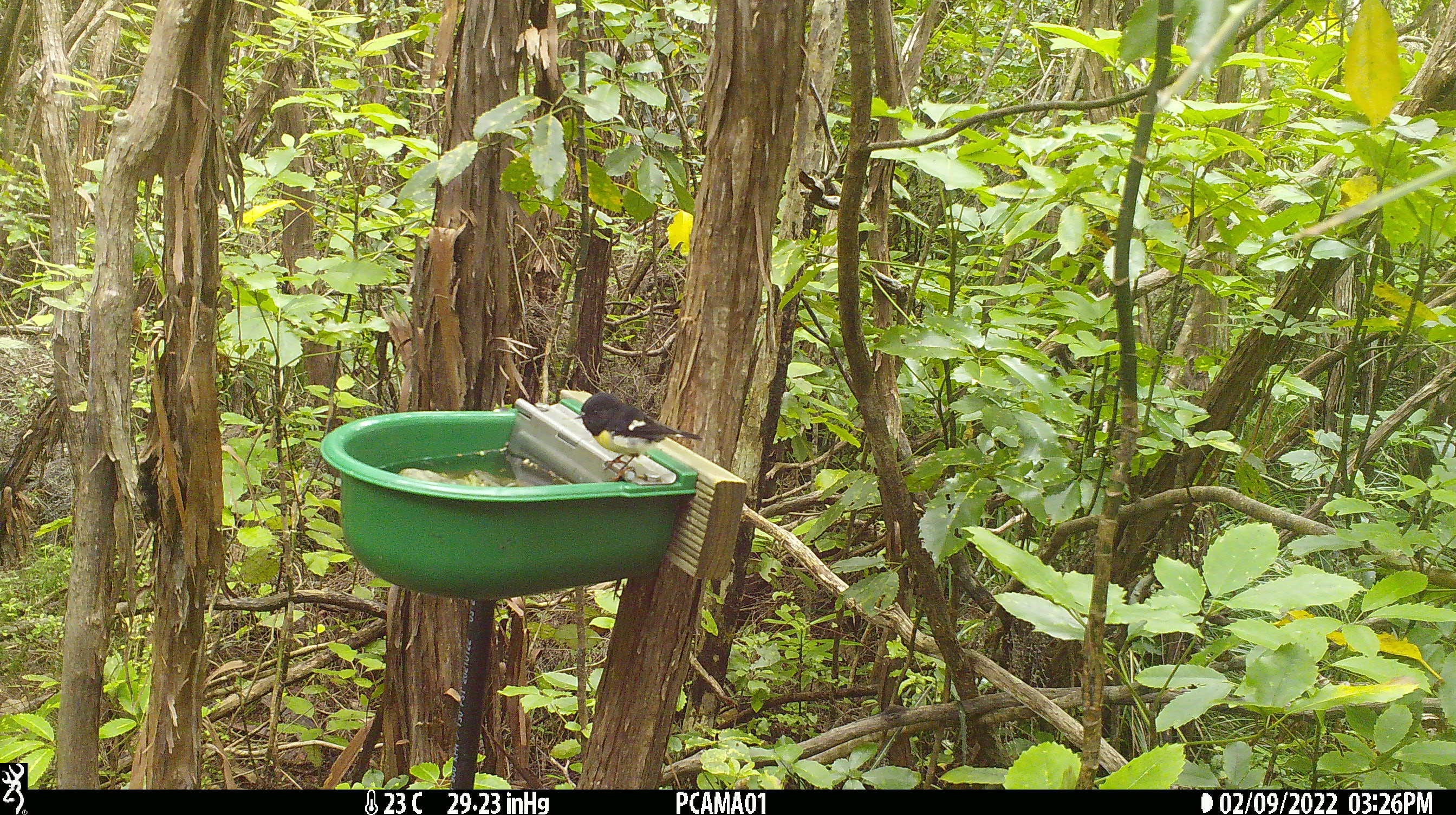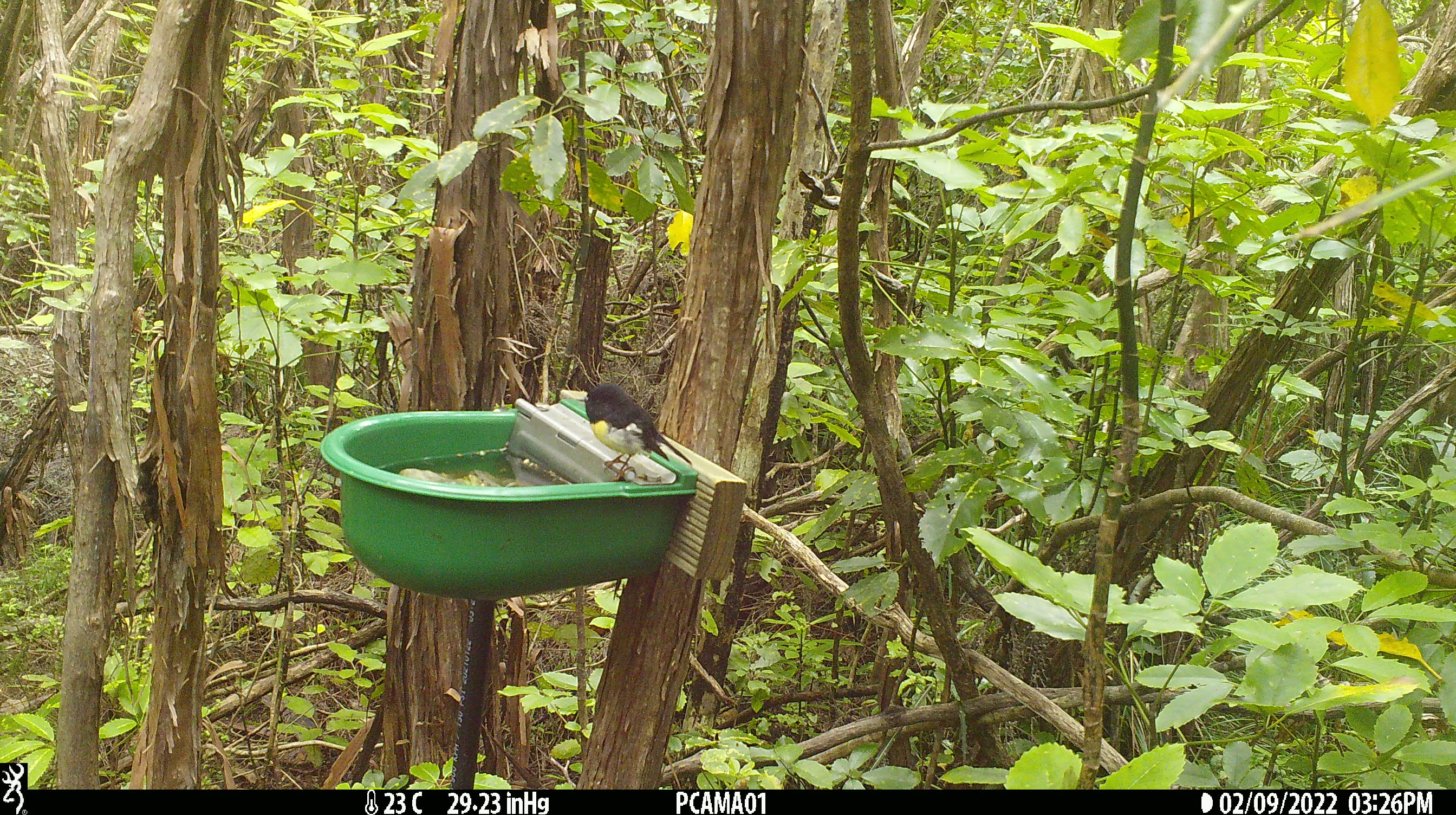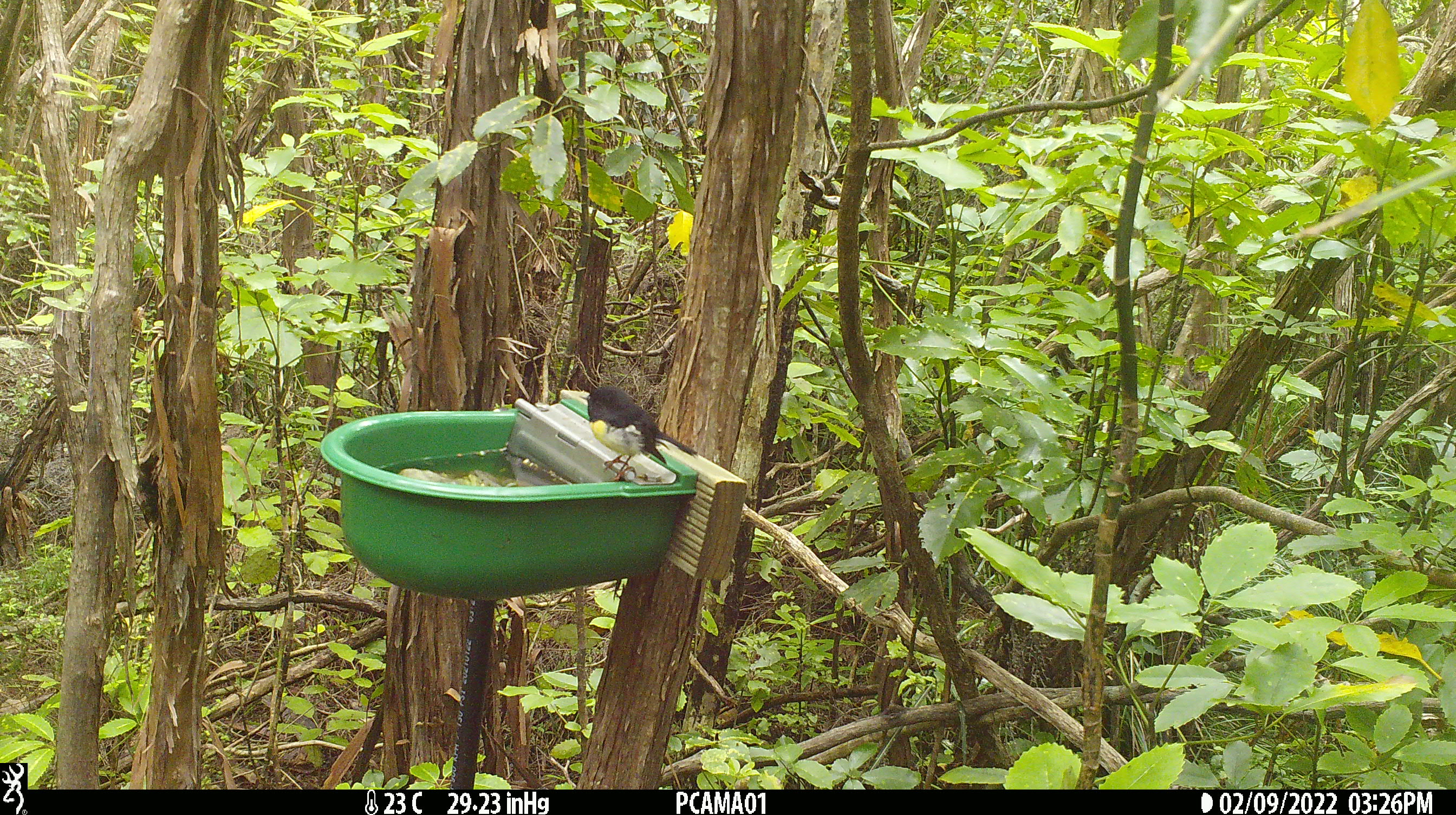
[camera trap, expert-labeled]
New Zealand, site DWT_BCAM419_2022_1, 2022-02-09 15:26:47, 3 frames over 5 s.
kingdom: Animalia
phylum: Chordata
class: Aves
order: Passeriformes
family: Petroicidae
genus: Petroica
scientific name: Petroica macrocephala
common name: tomtit